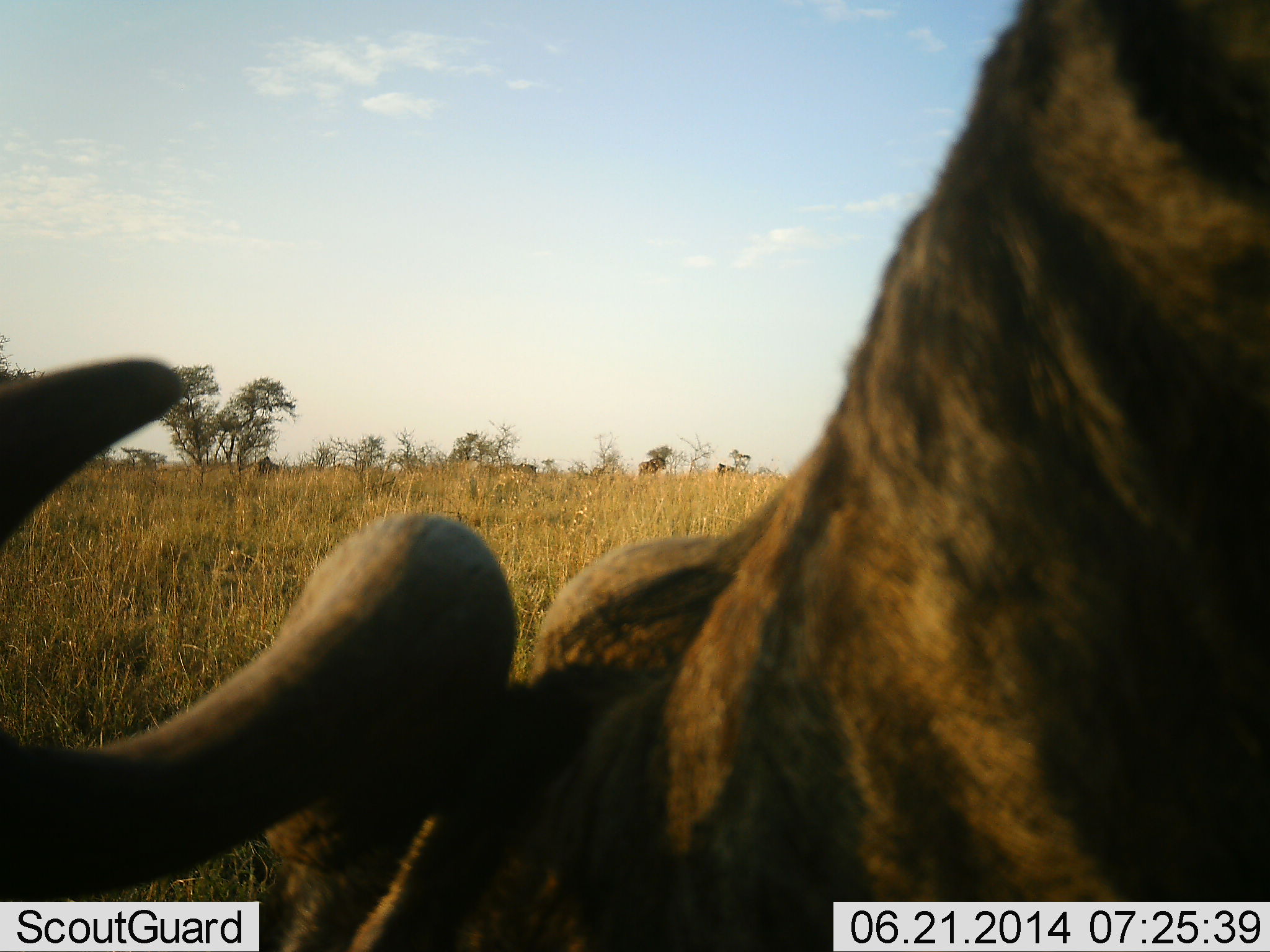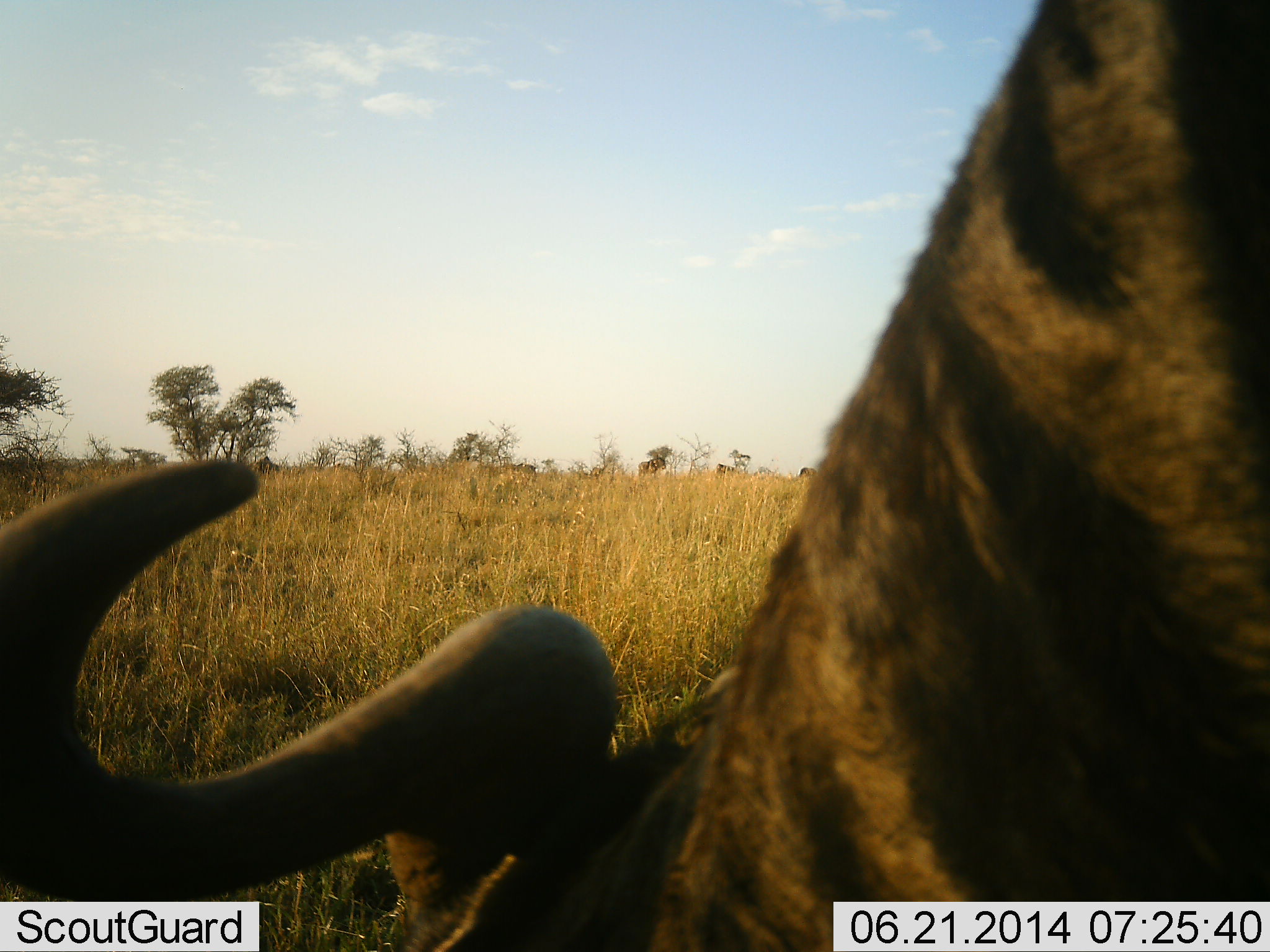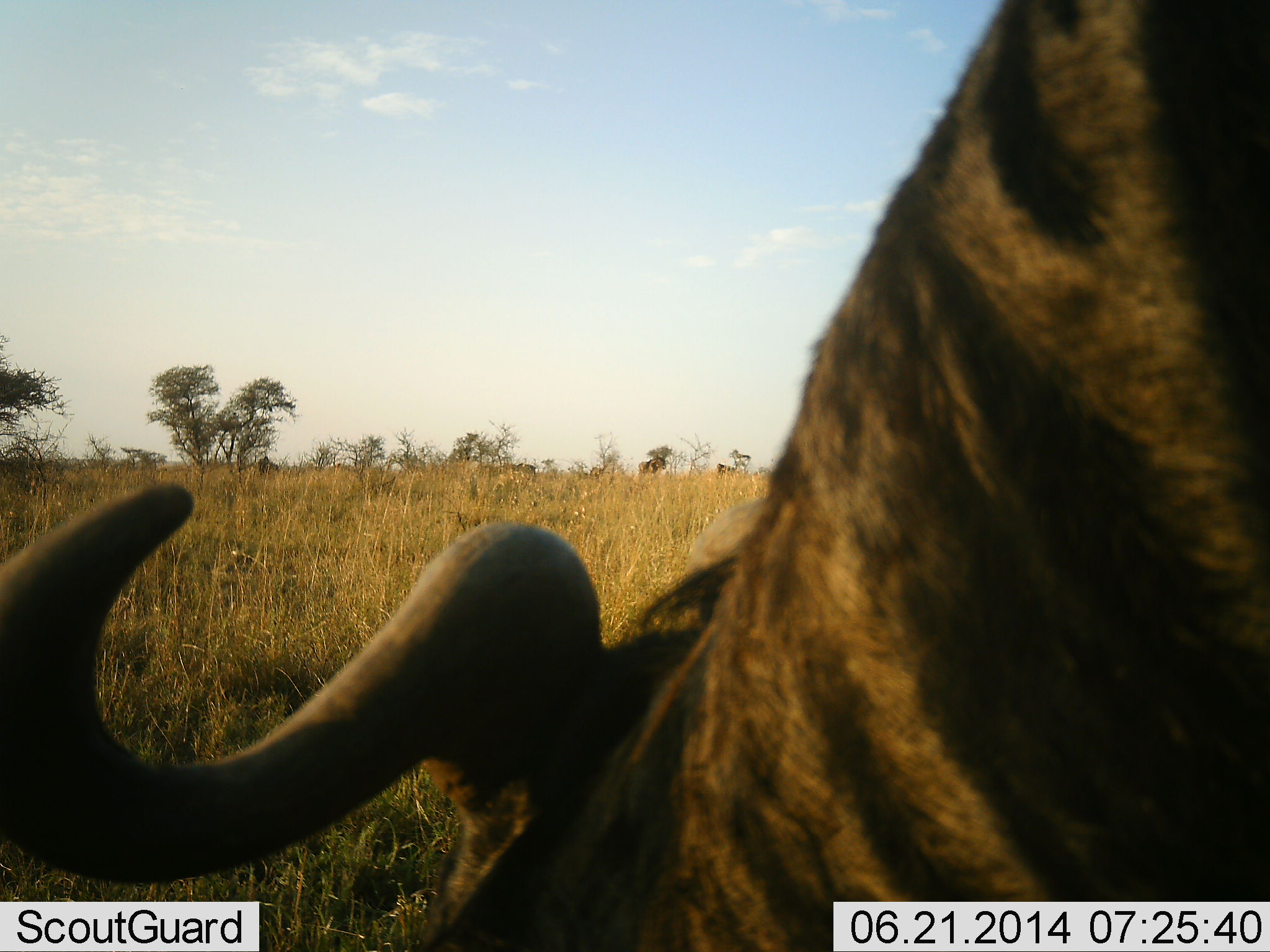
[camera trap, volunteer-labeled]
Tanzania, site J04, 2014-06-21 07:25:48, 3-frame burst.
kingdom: Animalia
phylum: Chordata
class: Mammalia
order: Artiodactyla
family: Bovidae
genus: Connochaetes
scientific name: Connochaetes taurinus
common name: blue wildebeest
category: wildebeest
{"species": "wildebeest (blue wildebeest) (Connochaetes taurinus)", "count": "1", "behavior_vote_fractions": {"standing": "28%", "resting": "2%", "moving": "6%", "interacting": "0%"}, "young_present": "0%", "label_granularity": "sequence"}